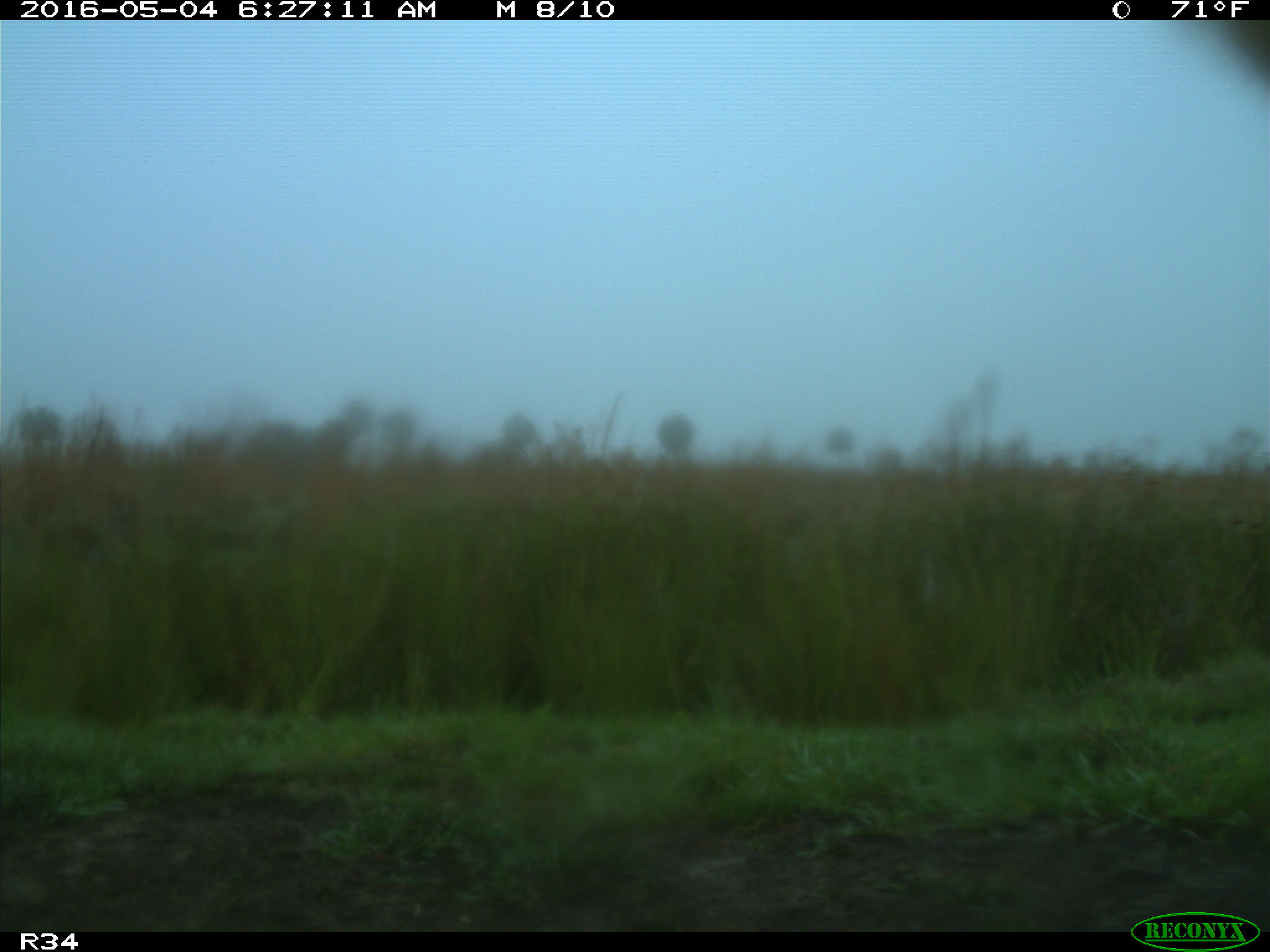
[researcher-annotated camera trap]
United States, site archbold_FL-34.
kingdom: Animalia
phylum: Chordata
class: Mammalia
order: Artiodactyla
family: Bovidae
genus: Bos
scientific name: Bos taurus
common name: domestic cow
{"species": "Bos taurus (domestic cow)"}